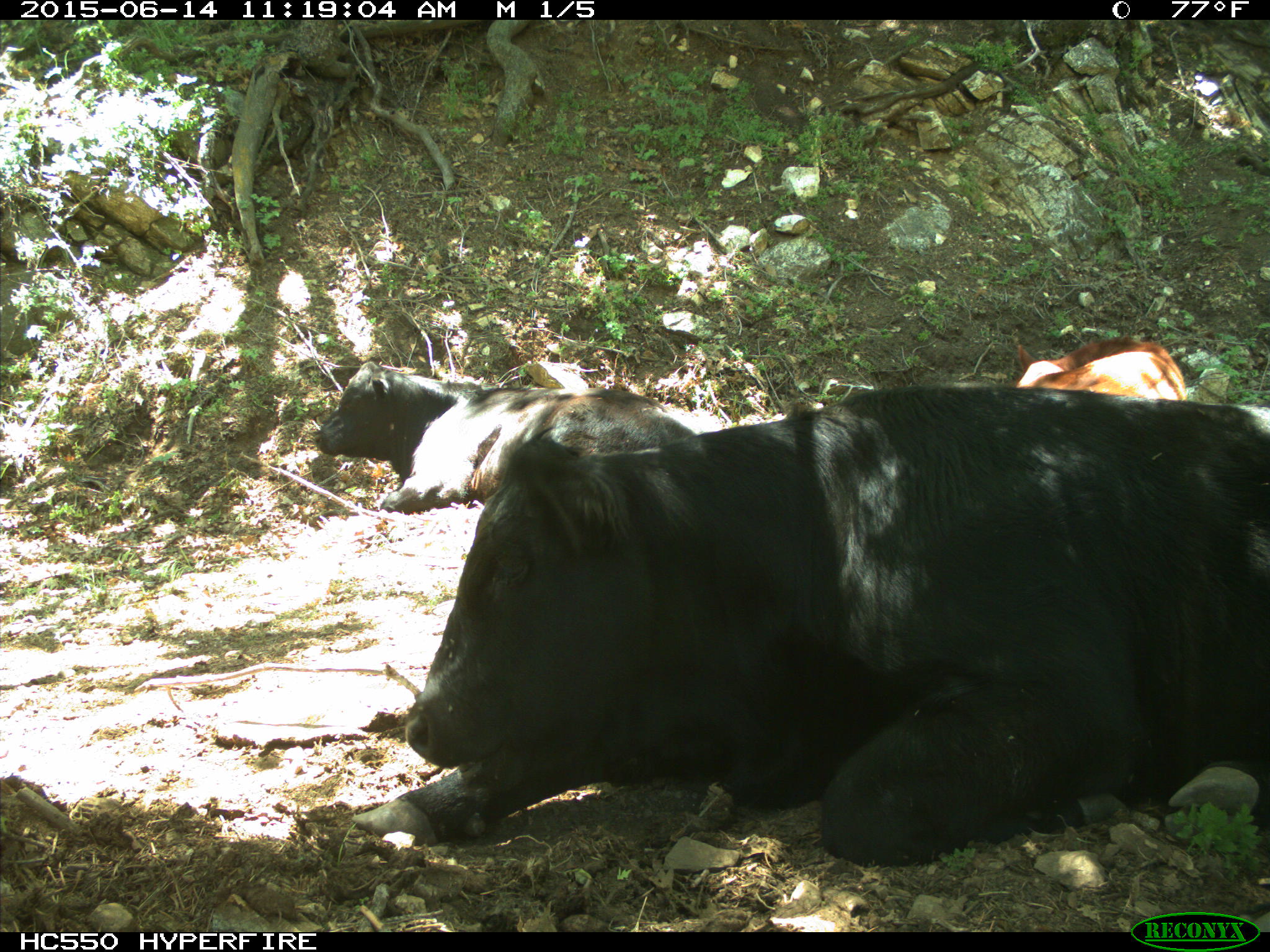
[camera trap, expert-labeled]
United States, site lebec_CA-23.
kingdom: Animalia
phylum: Chordata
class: Mammalia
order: Artiodactyla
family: Bovidae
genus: Bos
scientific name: Bos taurus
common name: domestic cow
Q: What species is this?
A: Bos taurus (domestic cow).